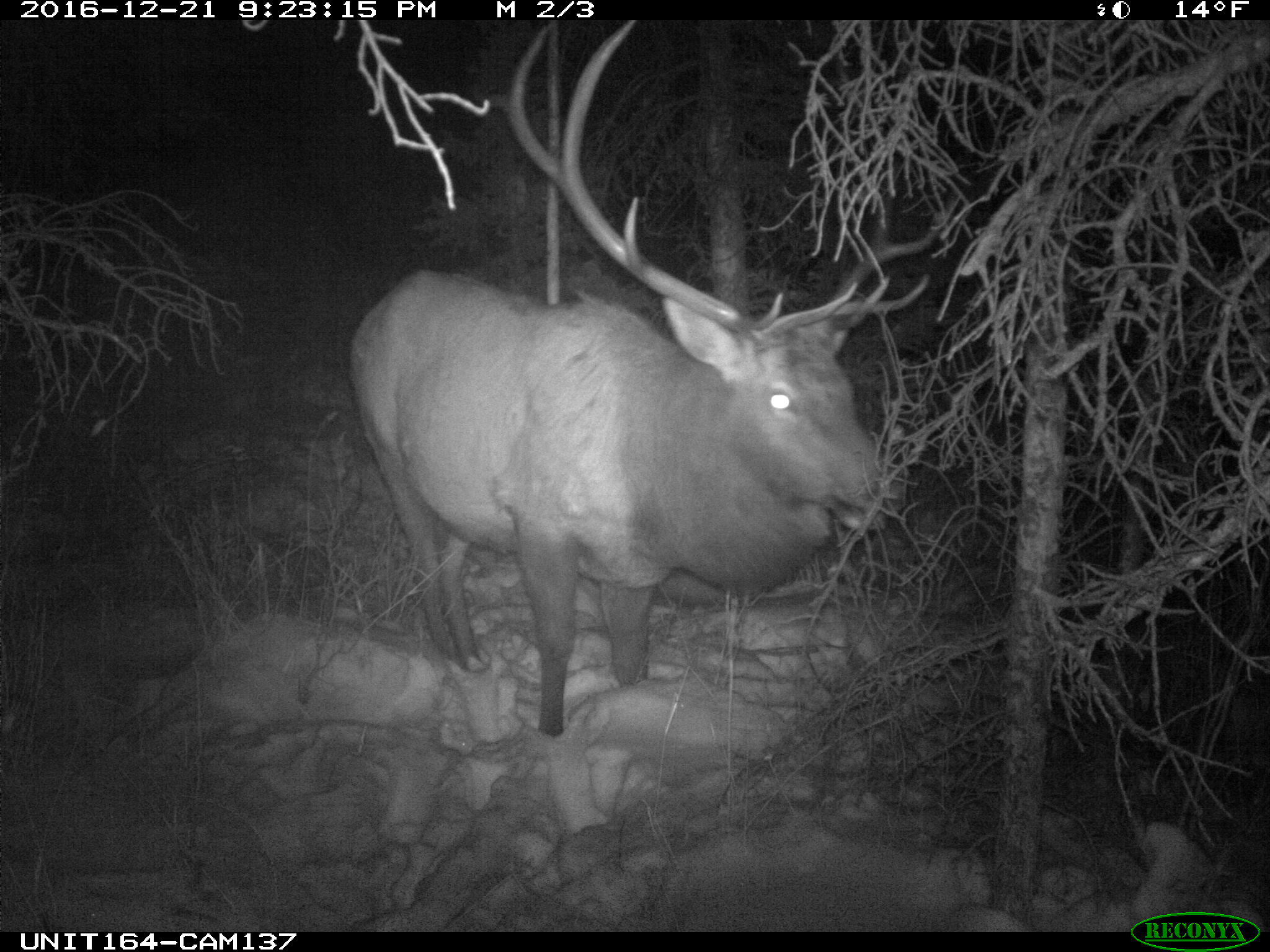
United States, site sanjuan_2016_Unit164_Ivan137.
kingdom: Animalia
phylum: Chordata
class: Mammalia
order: Artiodactyla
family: Cervidae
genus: Cervus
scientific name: Cervus elaphus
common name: red deer